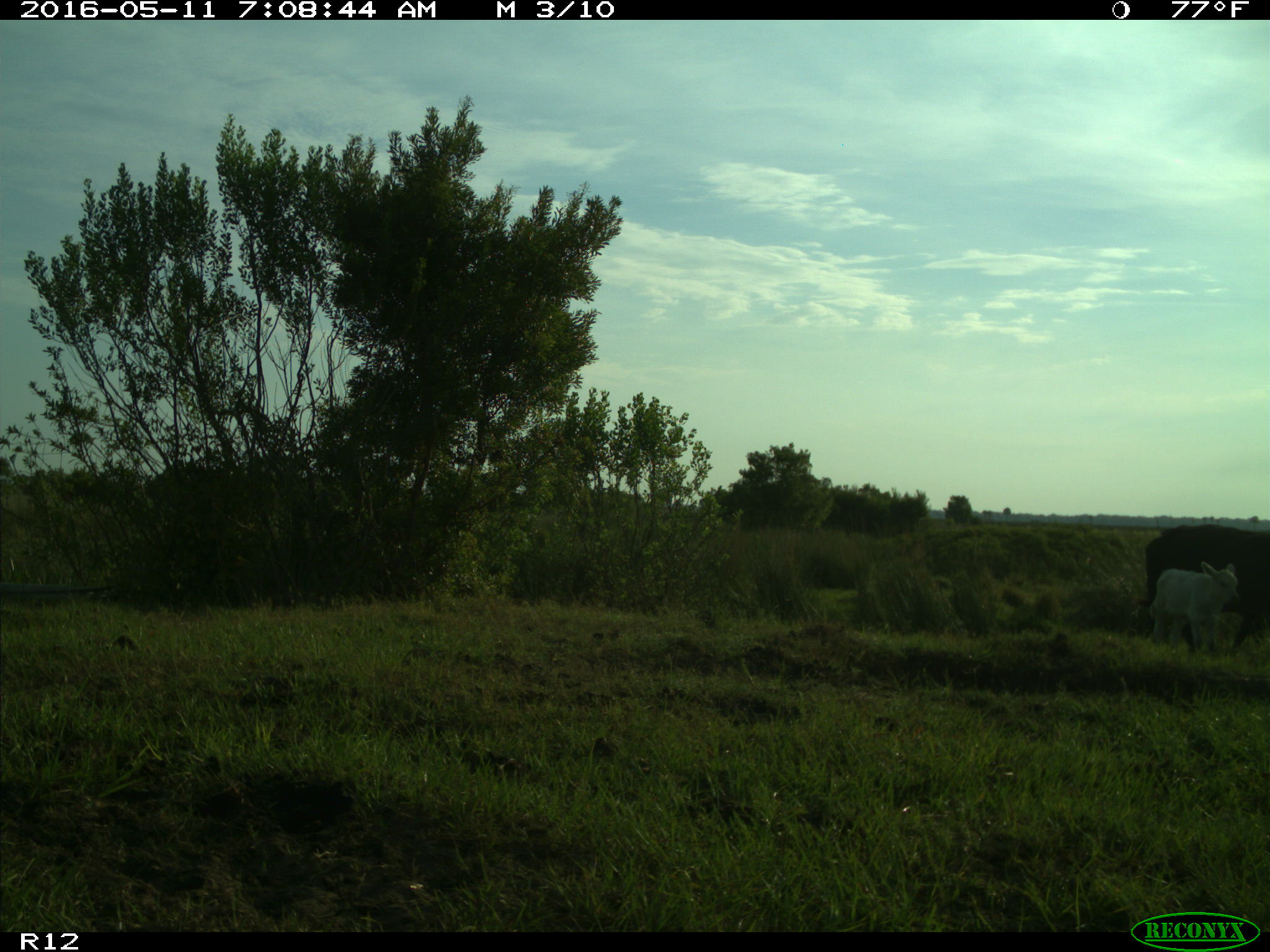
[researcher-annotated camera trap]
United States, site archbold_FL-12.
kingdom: Animalia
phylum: Chordata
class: Mammalia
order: Artiodactyla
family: Bovidae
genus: Bos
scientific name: Bos taurus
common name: domestic cow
Bos taurus (domestic cow).